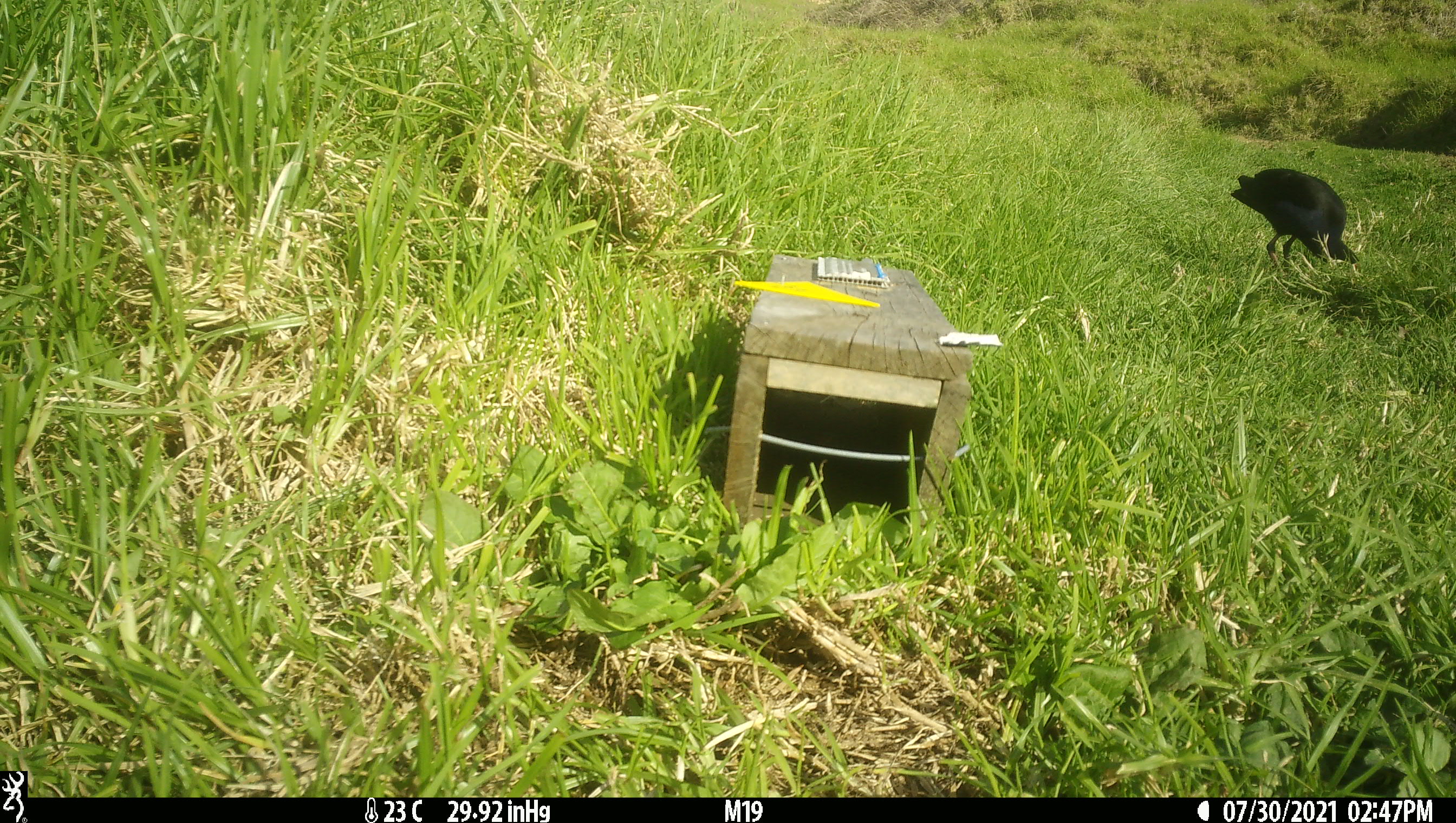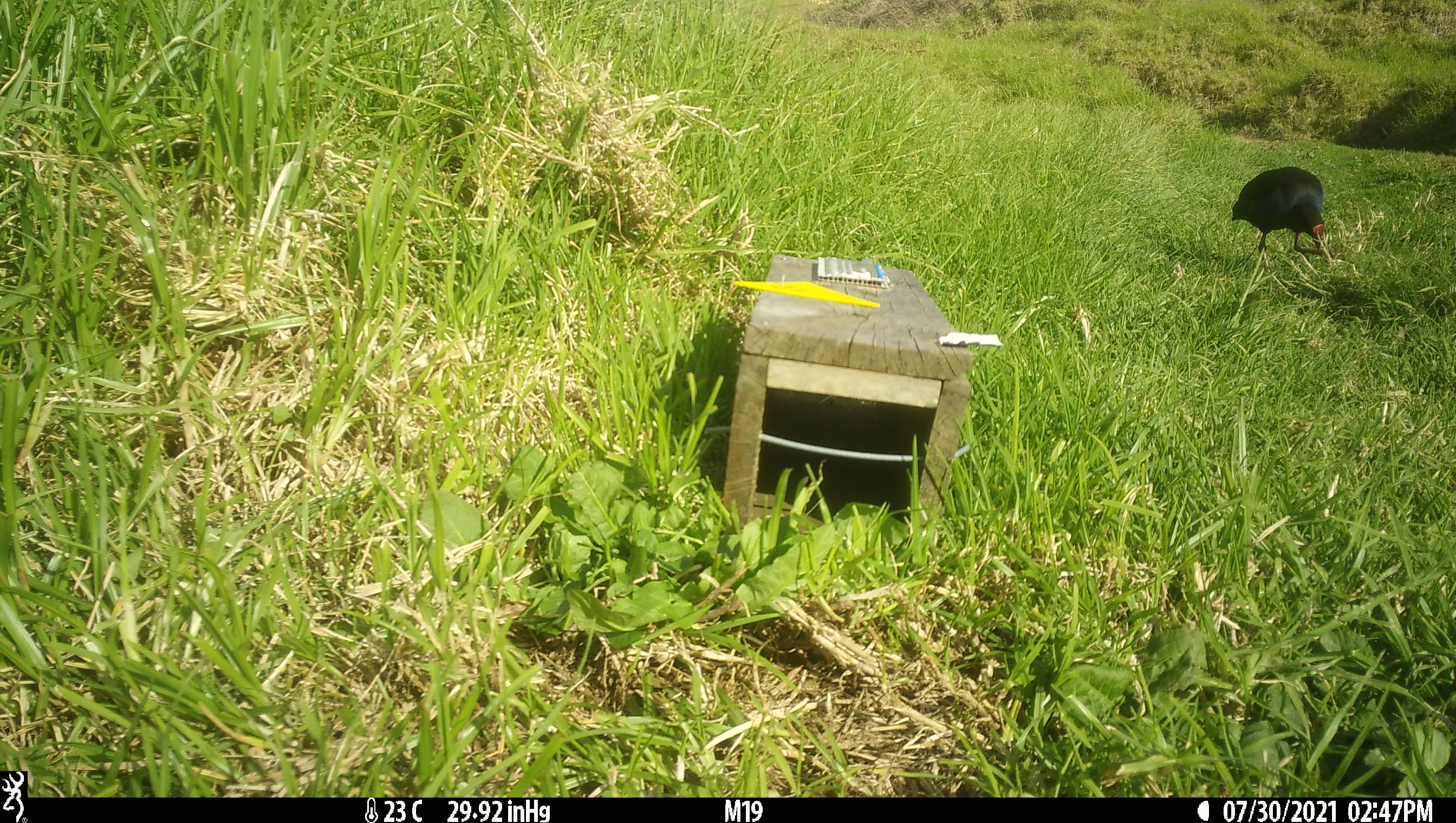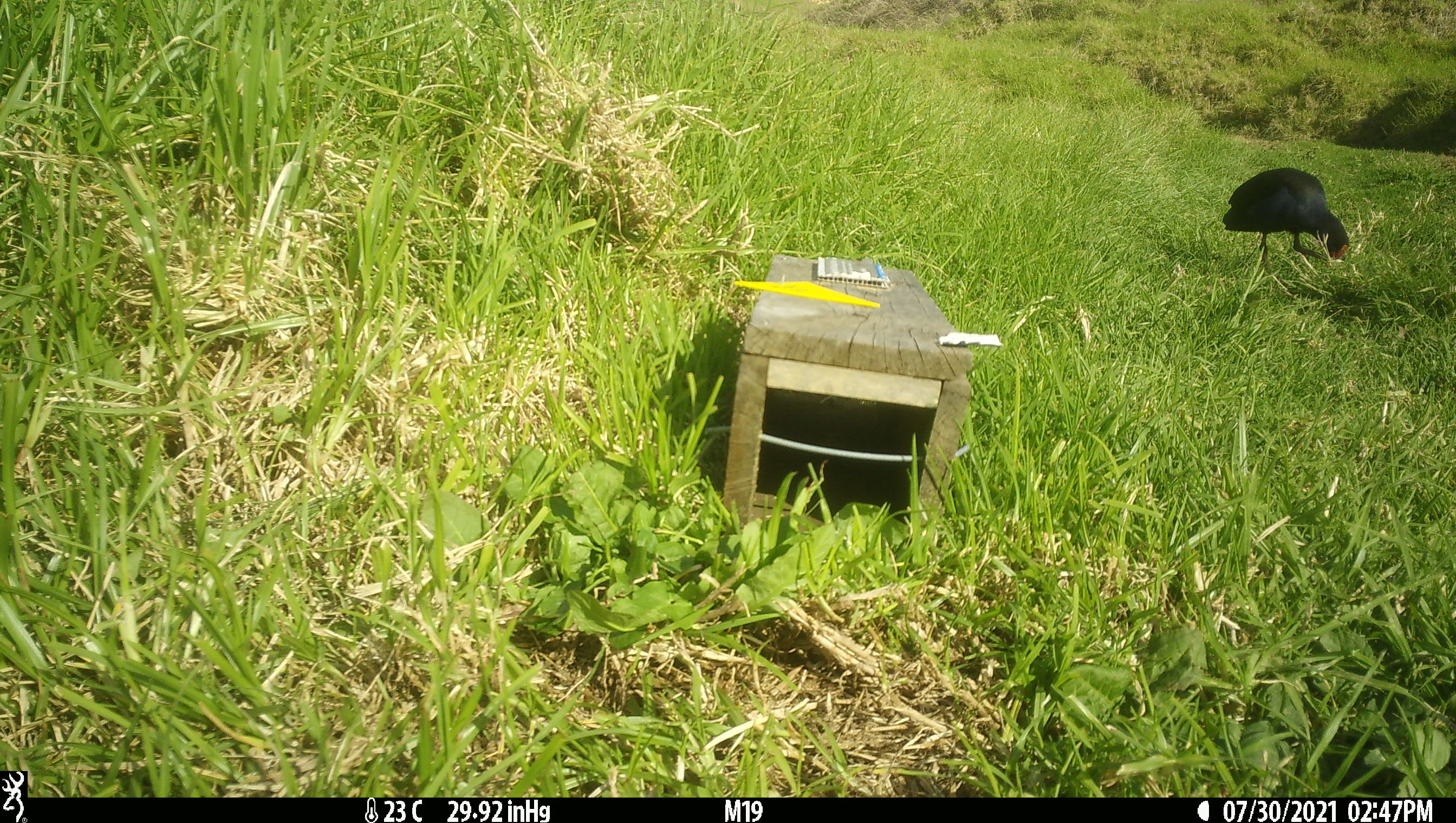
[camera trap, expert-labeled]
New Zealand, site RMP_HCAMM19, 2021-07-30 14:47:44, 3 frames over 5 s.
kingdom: Animalia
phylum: Chordata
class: Aves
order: Gruiformes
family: Rallidae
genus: Porphyrio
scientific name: Porphyrio melanotus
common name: australasian swamphen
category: pukeko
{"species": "pukeko (australasian swamphen) (Porphyrio melanotus)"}